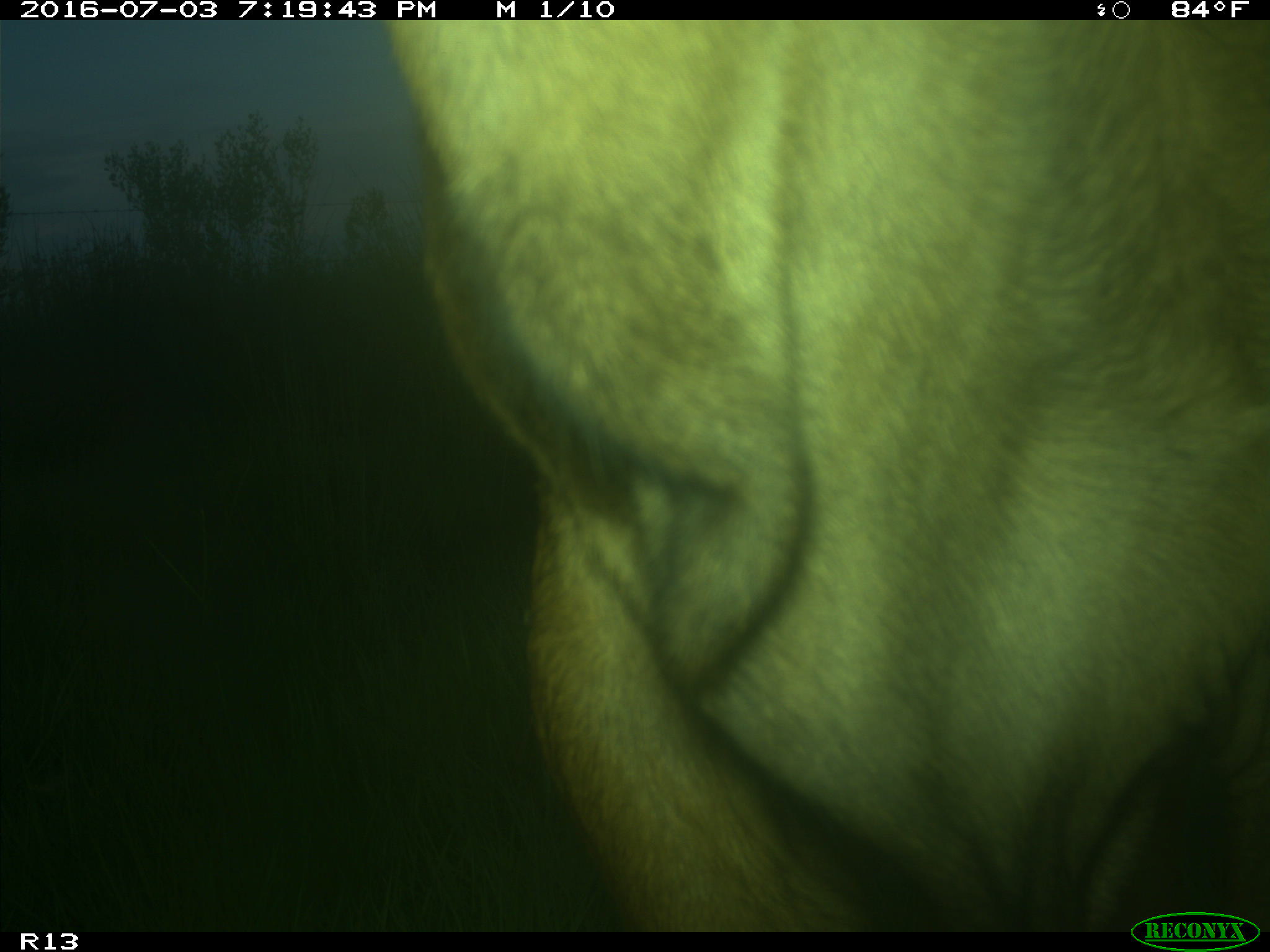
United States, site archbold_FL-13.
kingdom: Animalia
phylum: Chordata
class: Mammalia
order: Artiodactyla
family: Bovidae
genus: Bos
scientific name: Bos taurus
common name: domestic cow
Bos taurus (domestic cow).